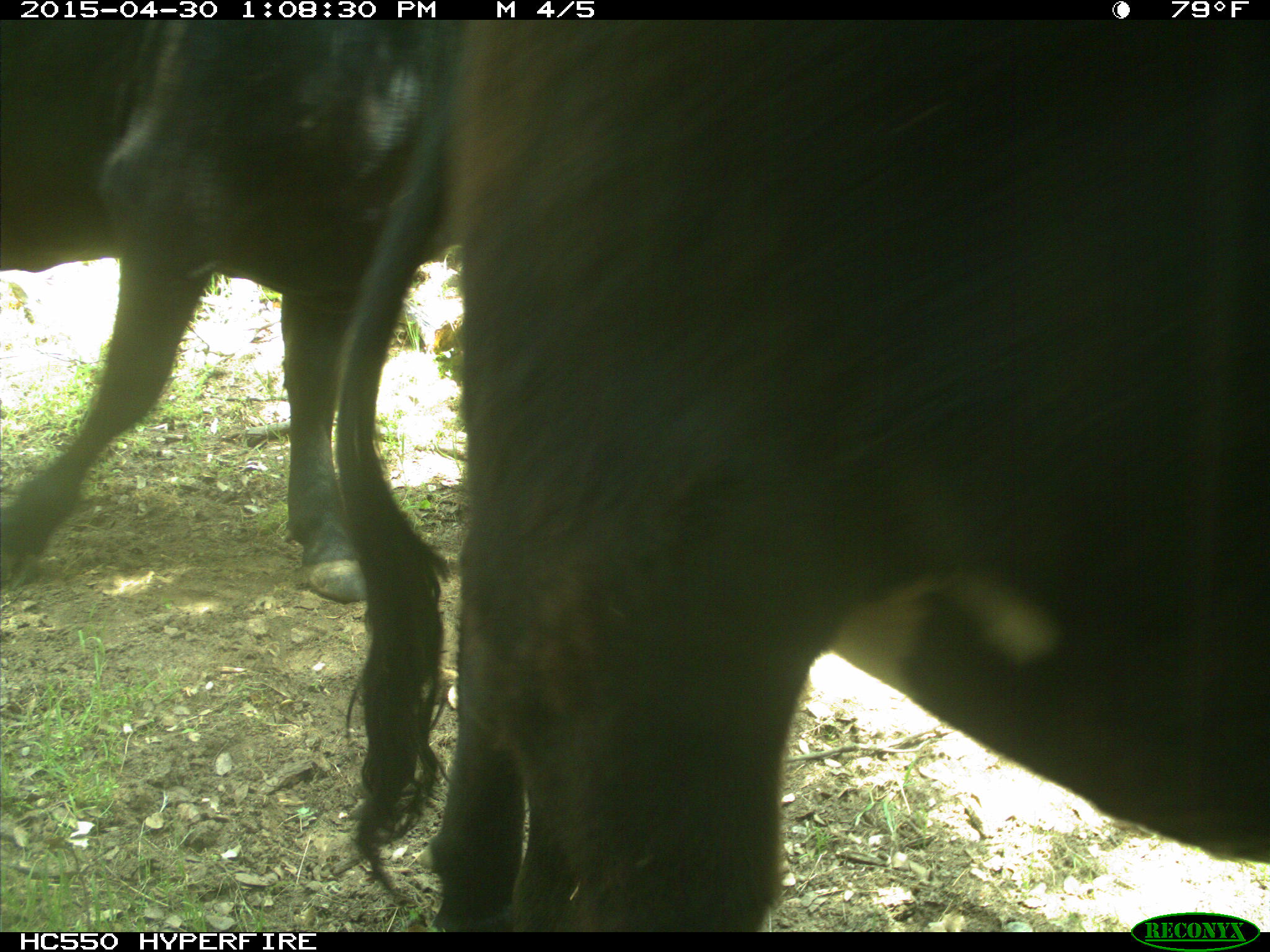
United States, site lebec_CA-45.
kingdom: Animalia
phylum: Chordata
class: Mammalia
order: Artiodactyla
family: Bovidae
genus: Bos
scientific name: Bos taurus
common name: domestic cow